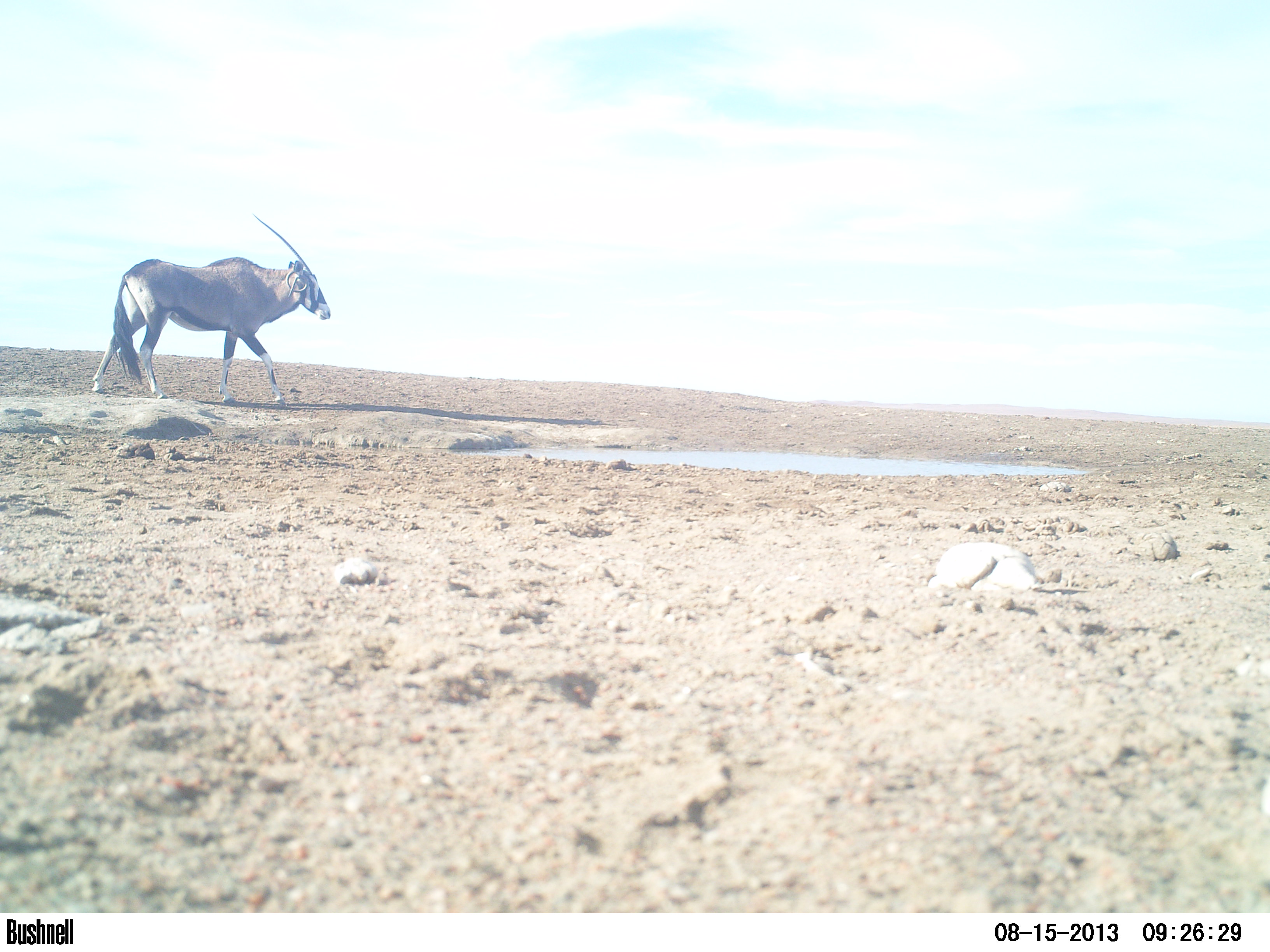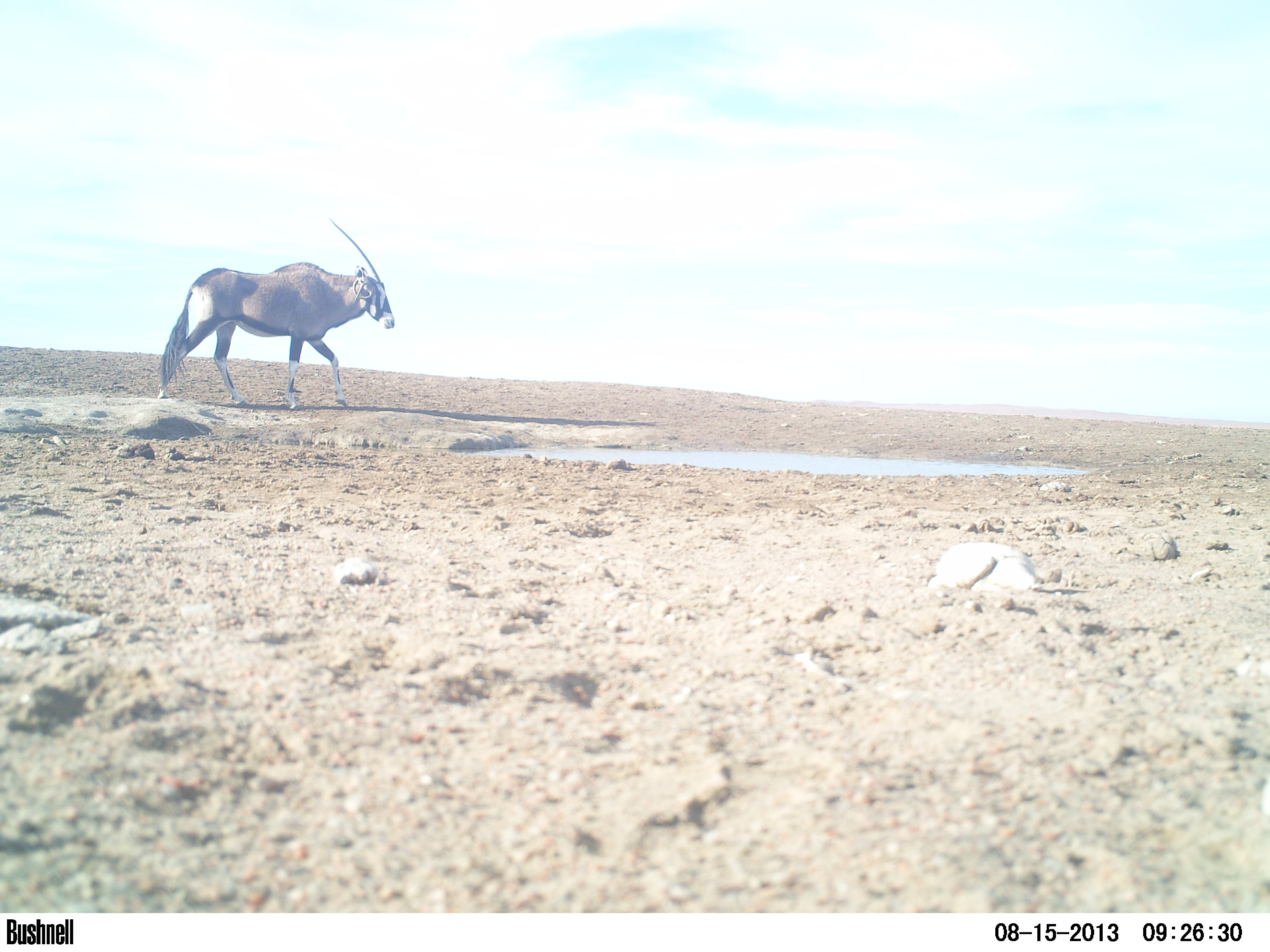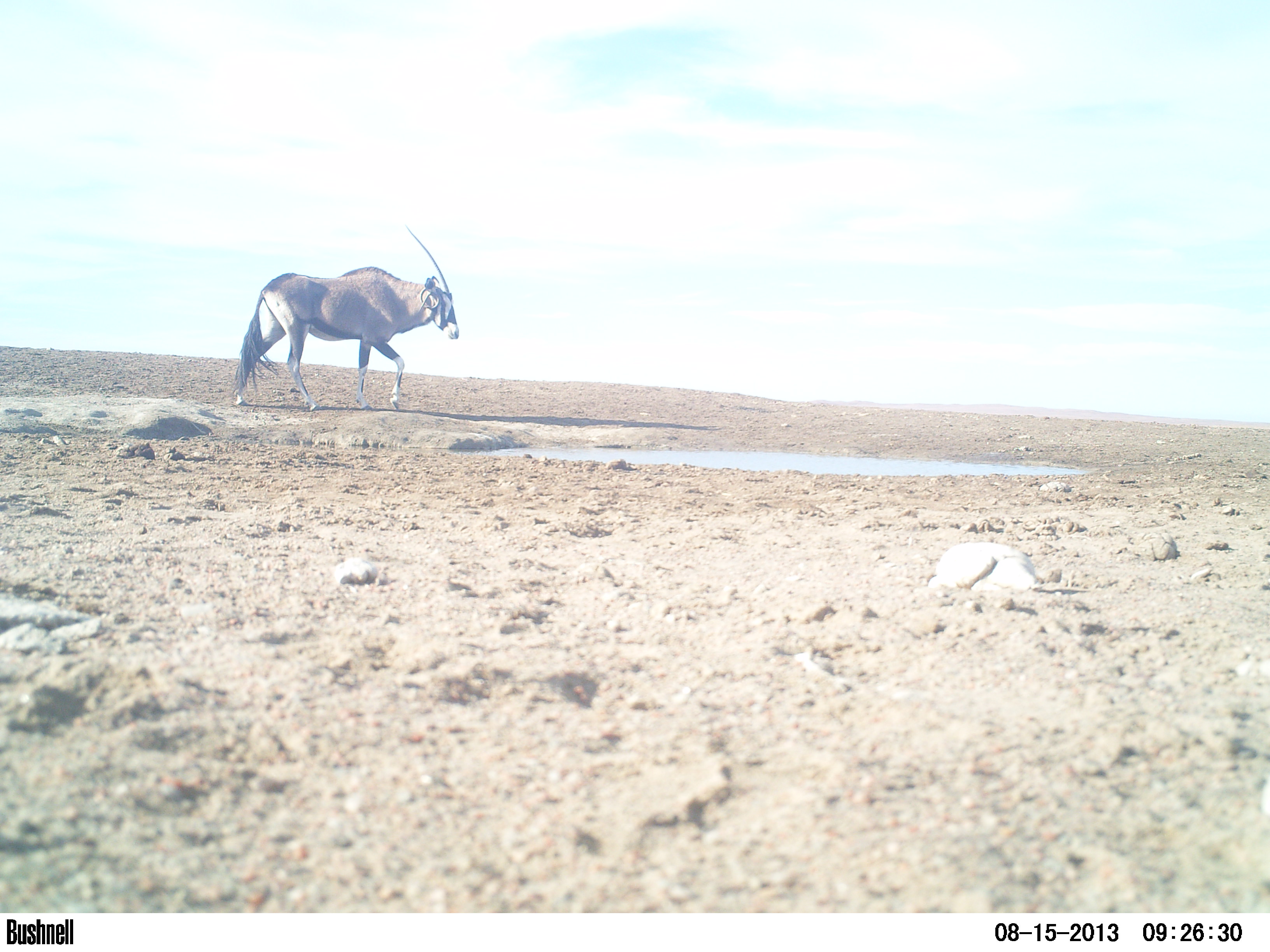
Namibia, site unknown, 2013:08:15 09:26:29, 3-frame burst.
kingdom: Animalia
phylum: Chordata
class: Mammalia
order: Artiodactyla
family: Bovidae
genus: Oryx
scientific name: Oryx gazella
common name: gemsbok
Oryx gazella (gemsbok).